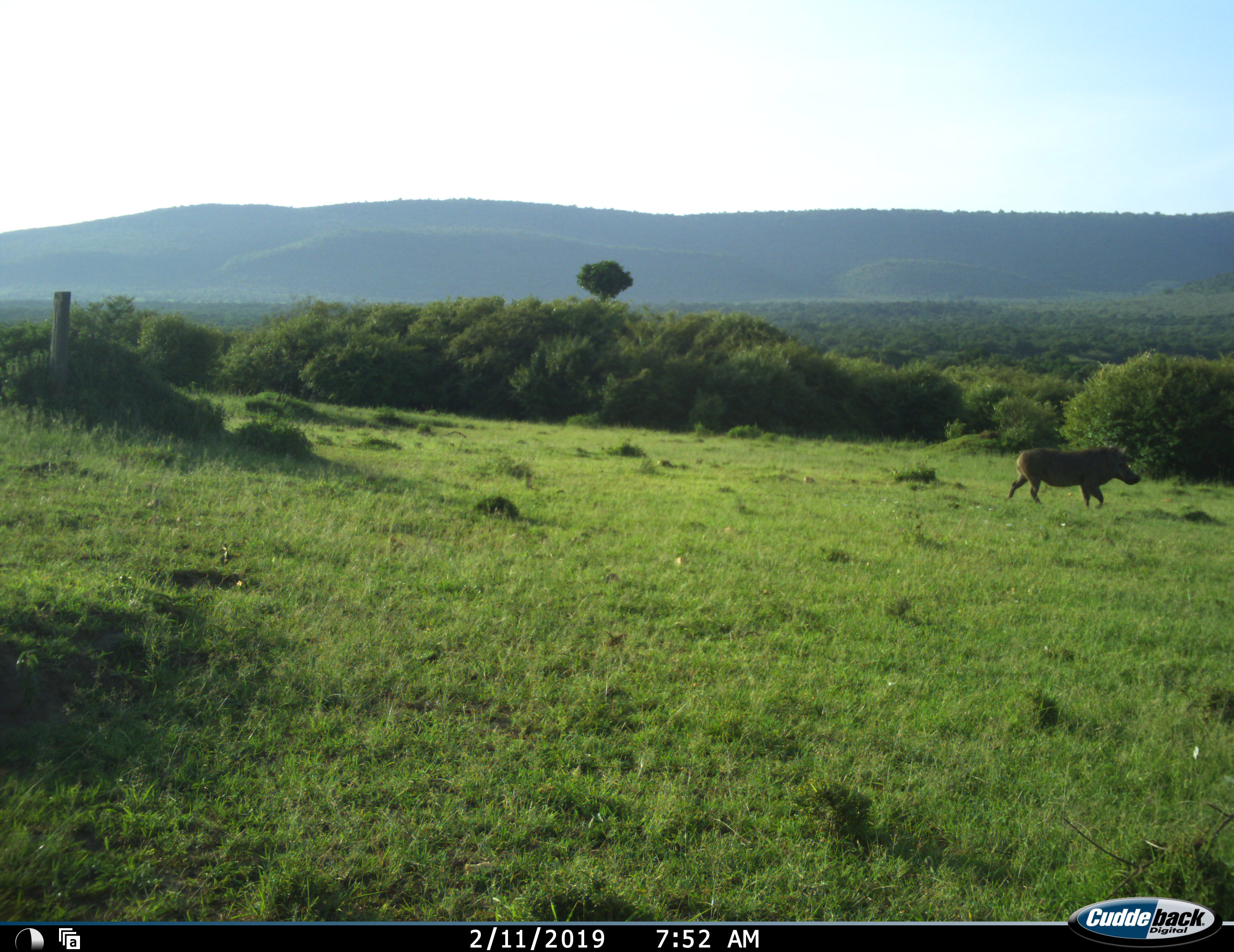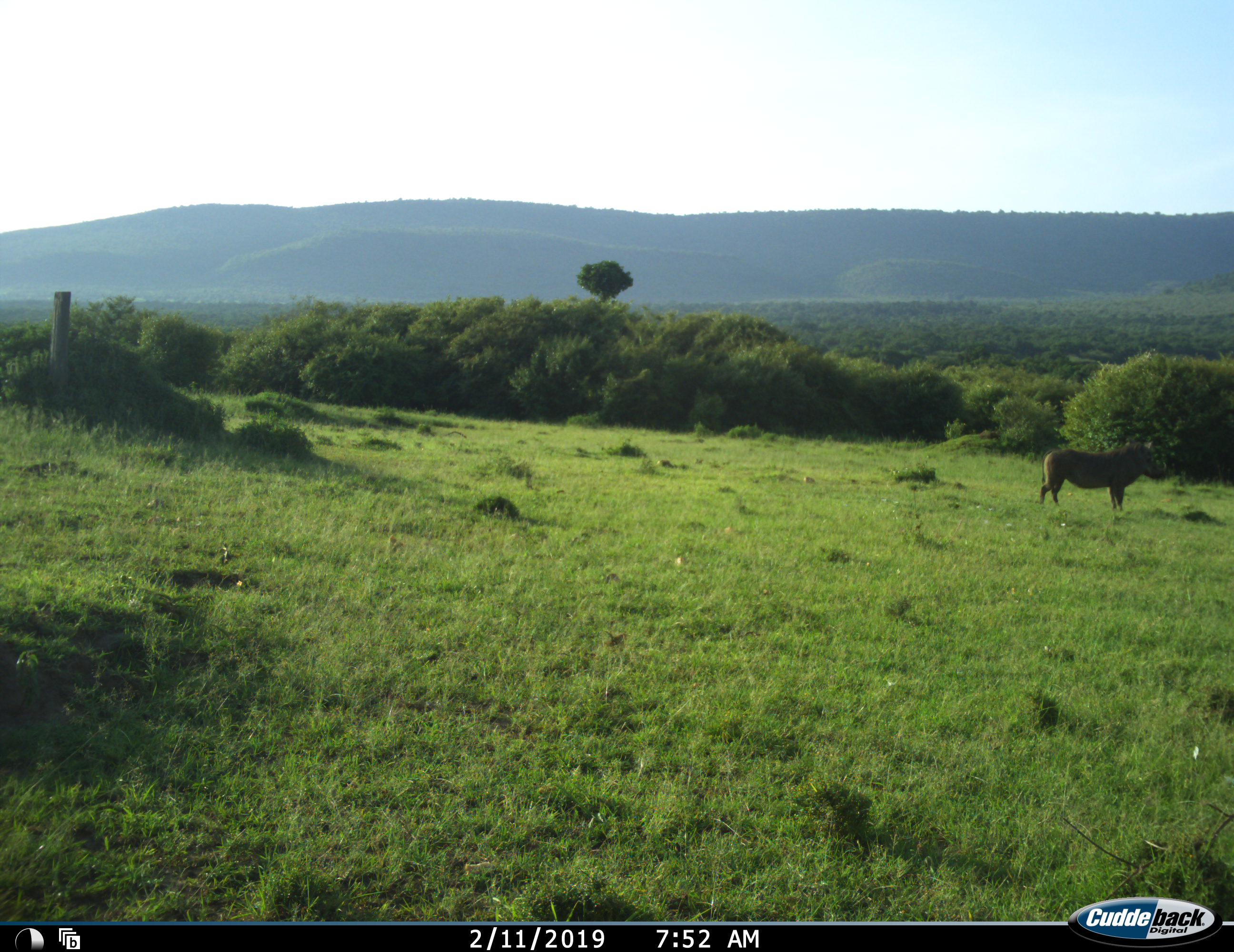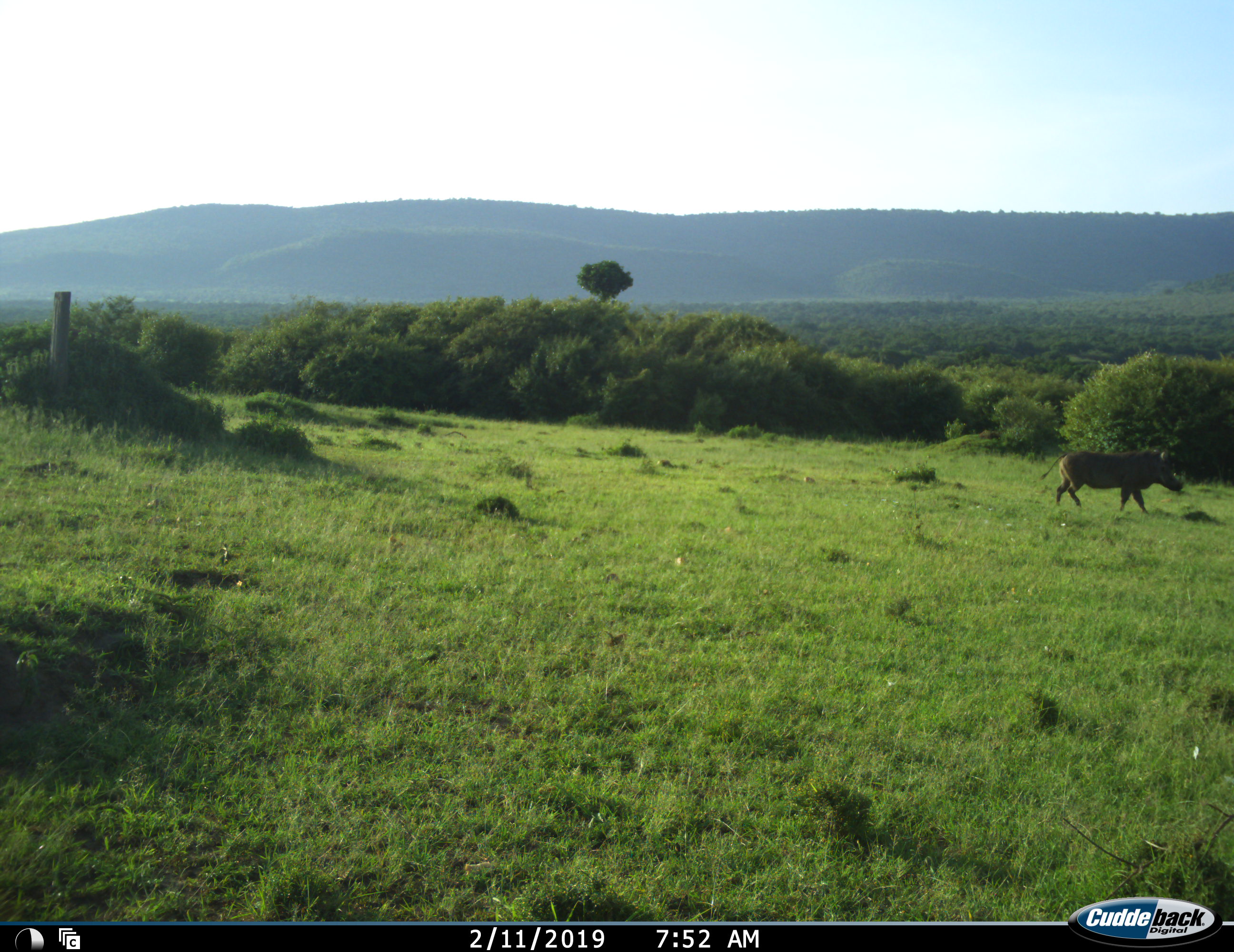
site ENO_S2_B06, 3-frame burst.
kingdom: Animalia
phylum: Chordata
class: Mammalia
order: Artiodactyla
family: Suidae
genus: Phacochoerus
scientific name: Phacochoerus africanus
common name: warthog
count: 1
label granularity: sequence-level